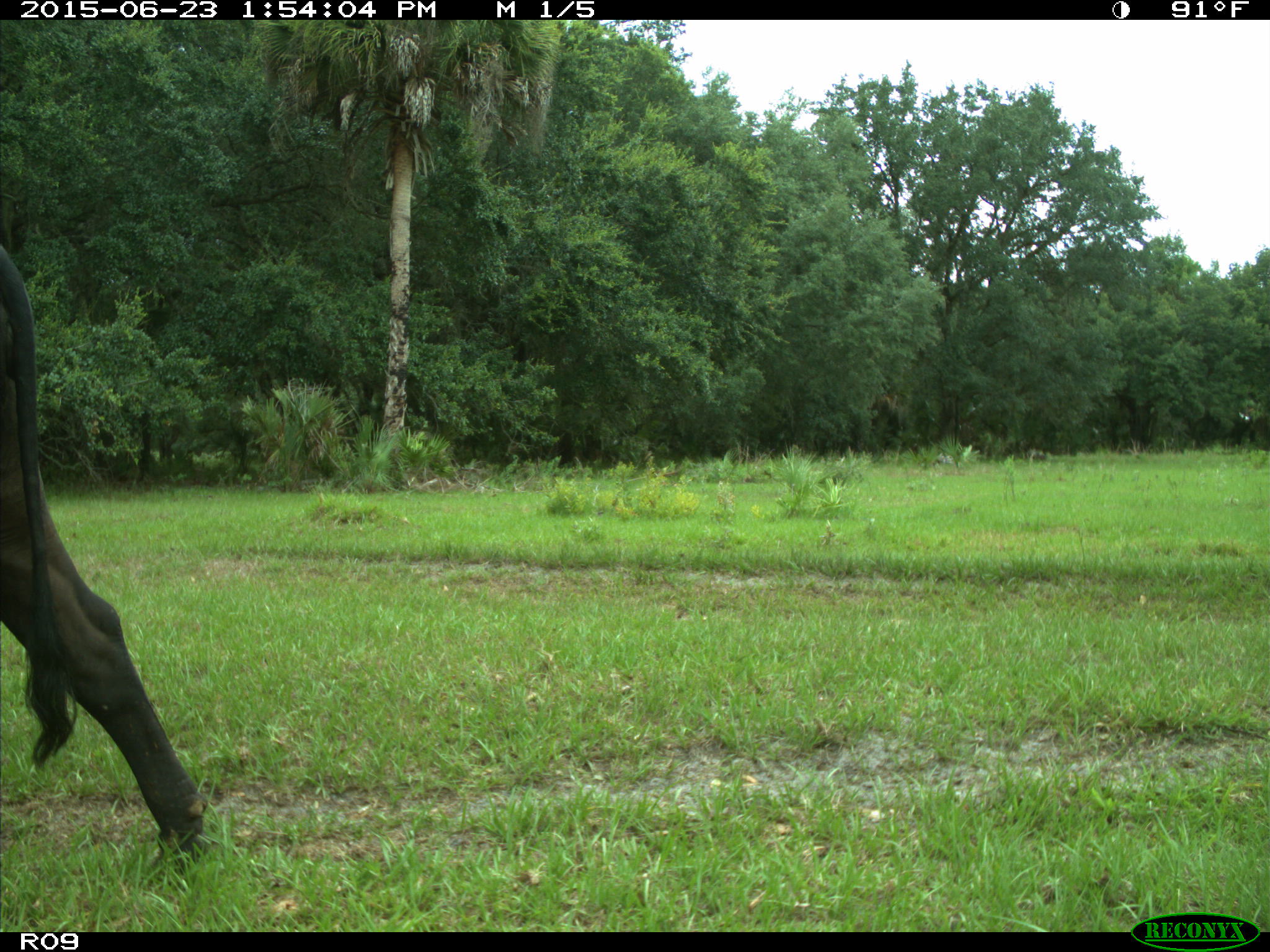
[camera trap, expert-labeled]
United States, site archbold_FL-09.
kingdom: Animalia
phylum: Chordata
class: Mammalia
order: Artiodactyla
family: Bovidae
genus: Bos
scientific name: Bos taurus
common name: domestic cow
Bos taurus (domestic cow).